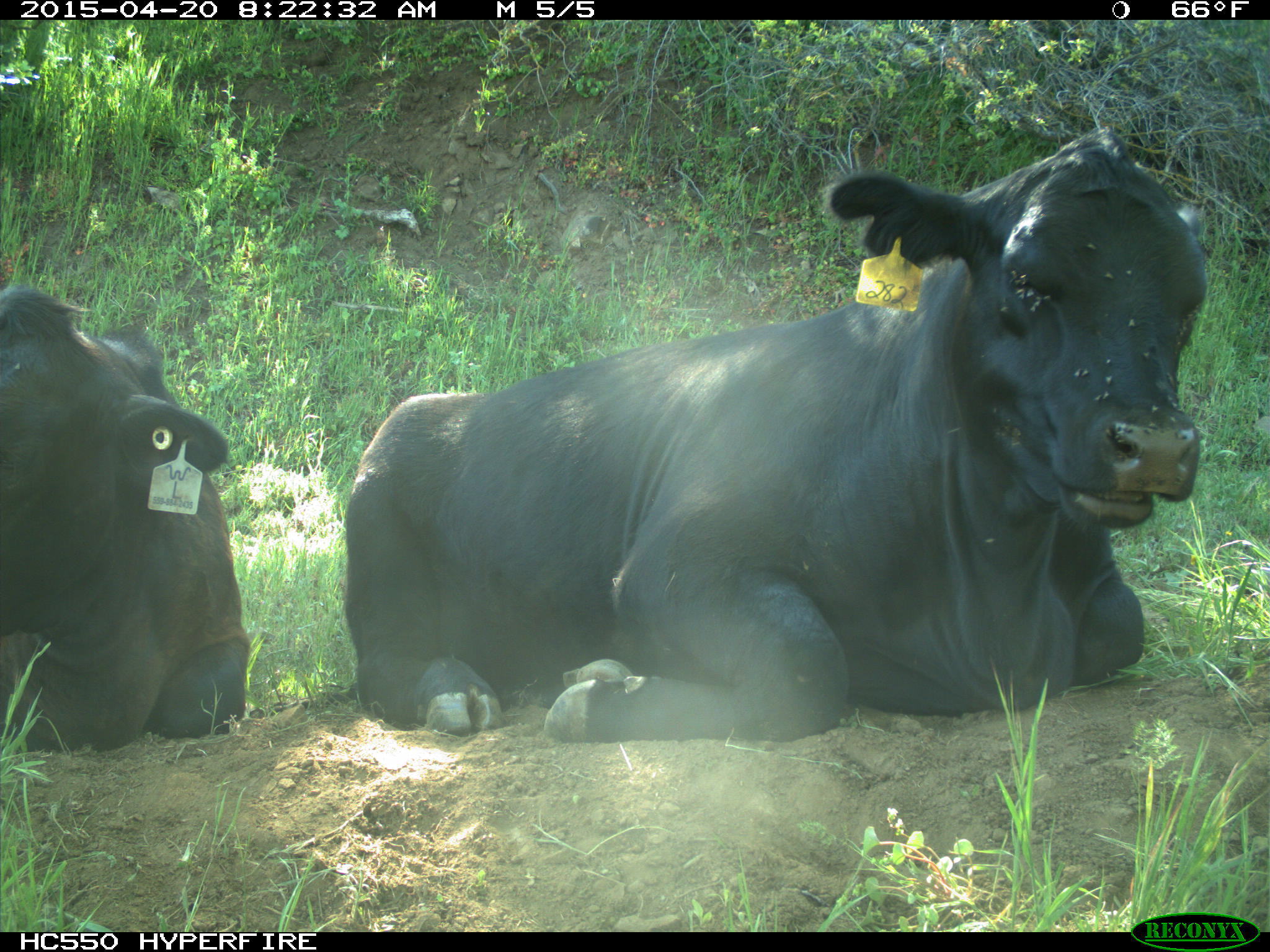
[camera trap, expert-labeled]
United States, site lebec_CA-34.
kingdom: Animalia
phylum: Chordata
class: Mammalia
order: Artiodactyla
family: Bovidae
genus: Bos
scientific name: Bos taurus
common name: domestic cow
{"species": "Bos taurus (domestic cow)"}